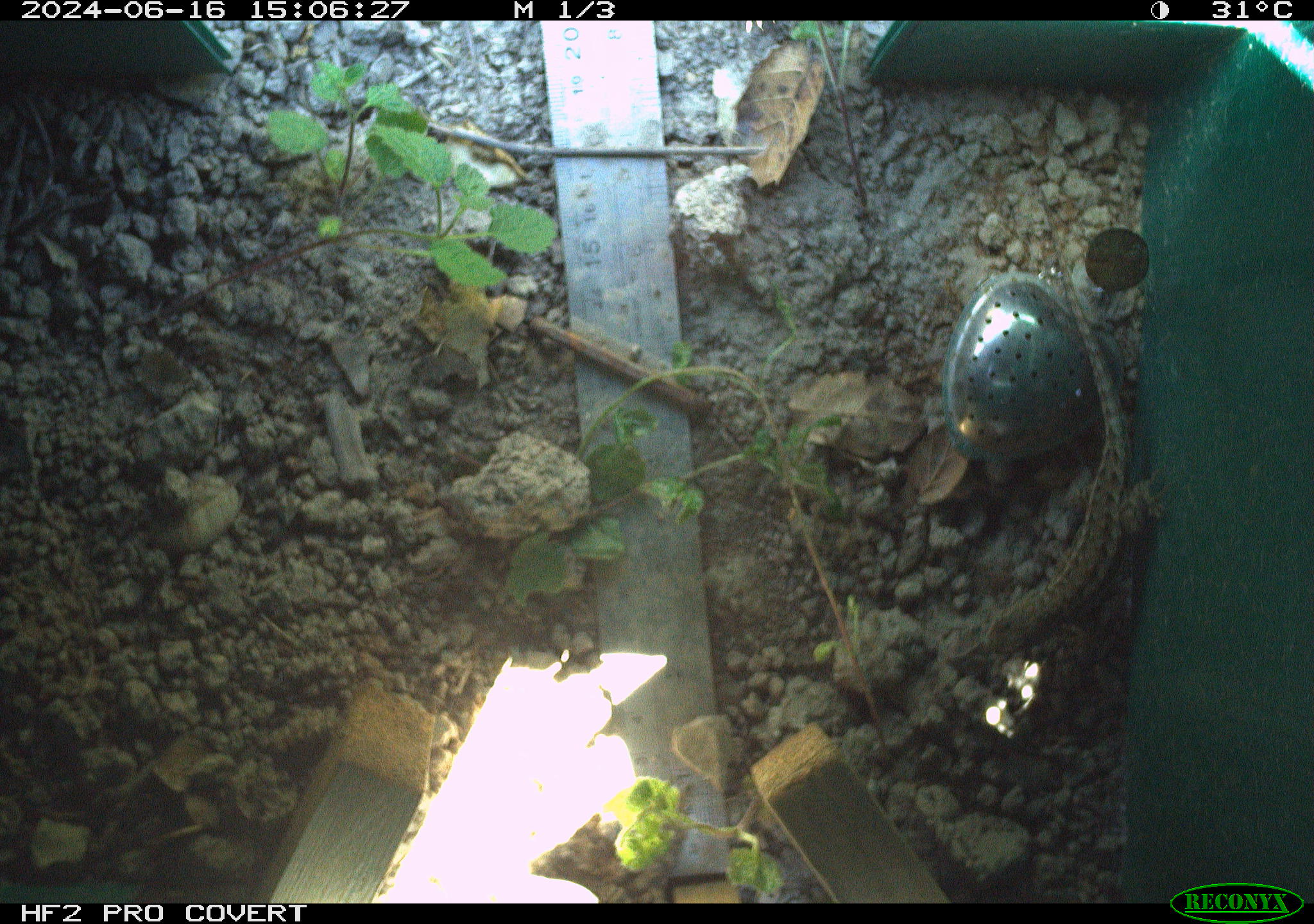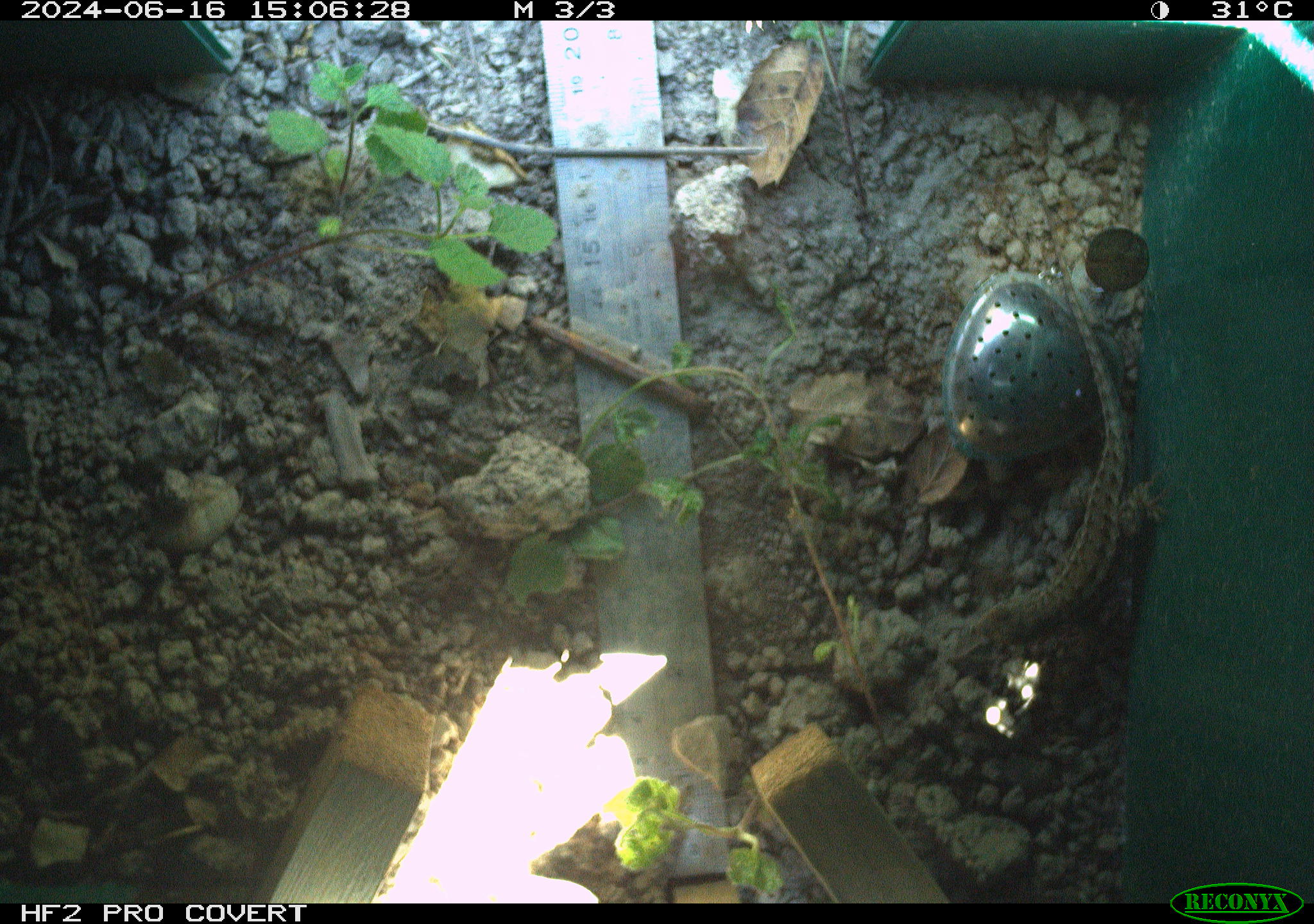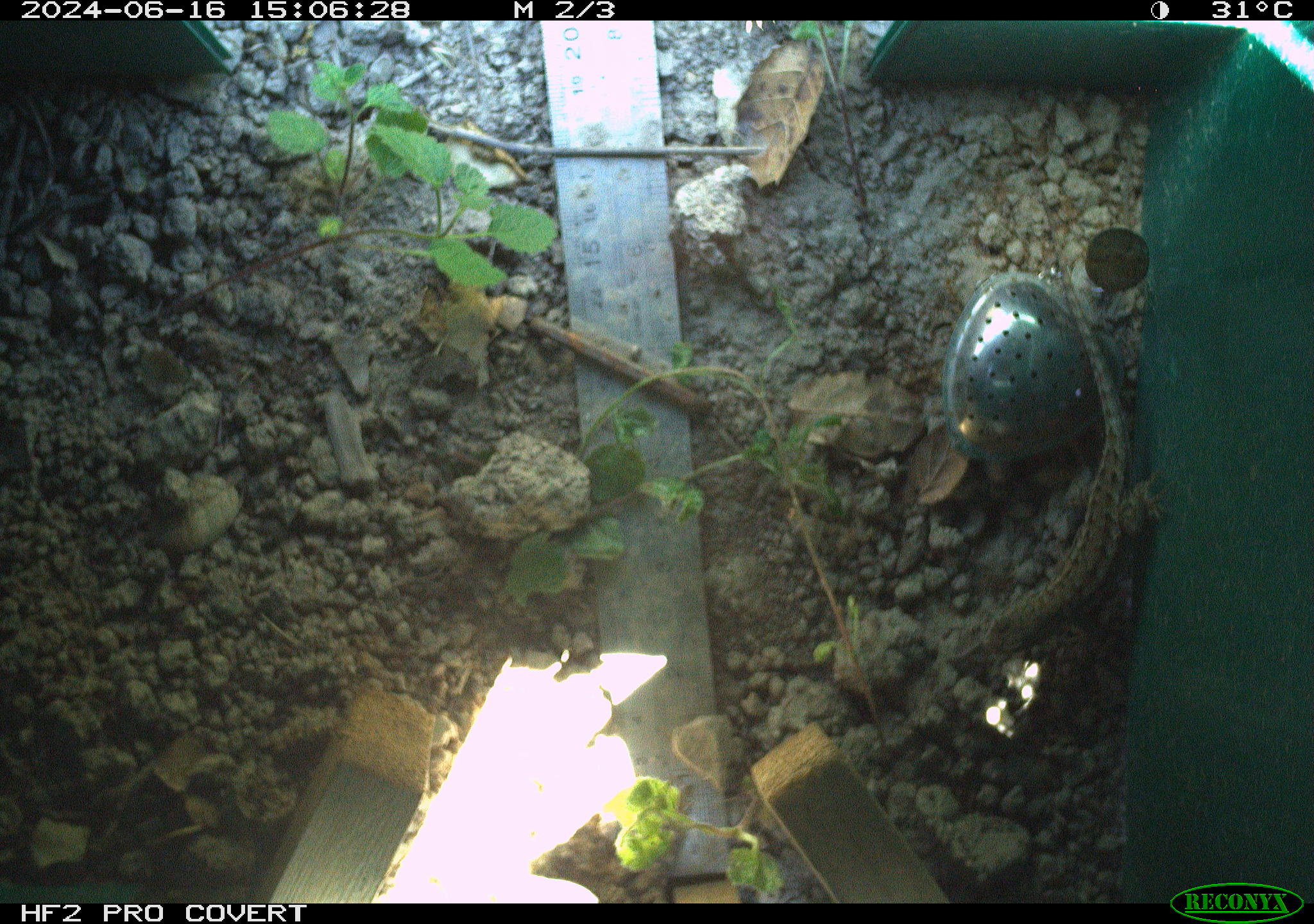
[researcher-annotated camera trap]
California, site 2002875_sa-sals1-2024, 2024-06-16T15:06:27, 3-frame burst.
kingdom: Animalia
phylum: Chordata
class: Reptilia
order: Squamata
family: Phrynosomatidae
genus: Sceloporus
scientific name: Sceloporus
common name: spiny lizards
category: sceloporus species